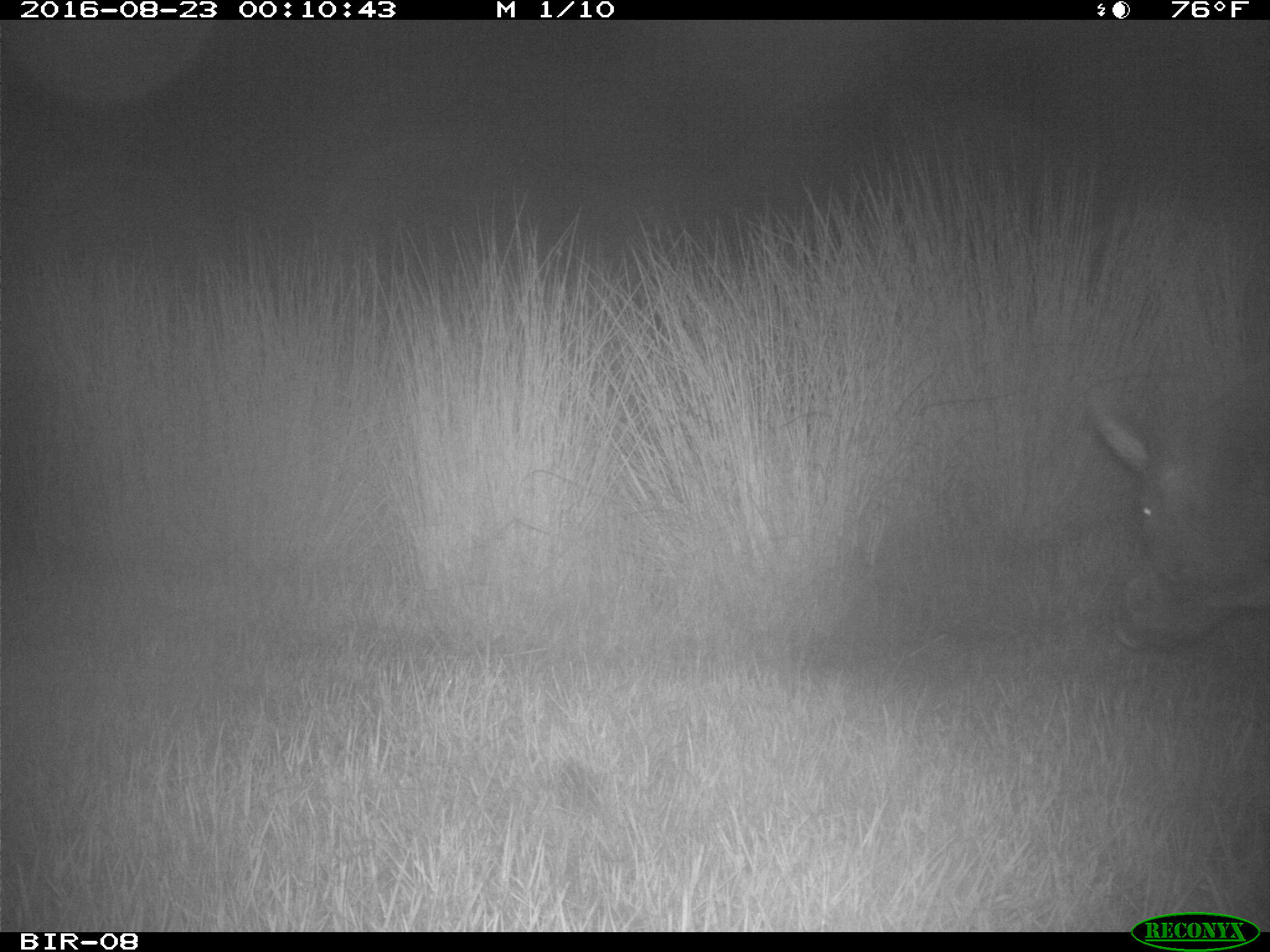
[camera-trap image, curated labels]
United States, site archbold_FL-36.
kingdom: Animalia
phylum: Chordata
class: Mammalia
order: Artiodactyla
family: Suidae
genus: Sus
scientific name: Sus scrofa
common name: wild boar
Sus scrofa (wild boar).